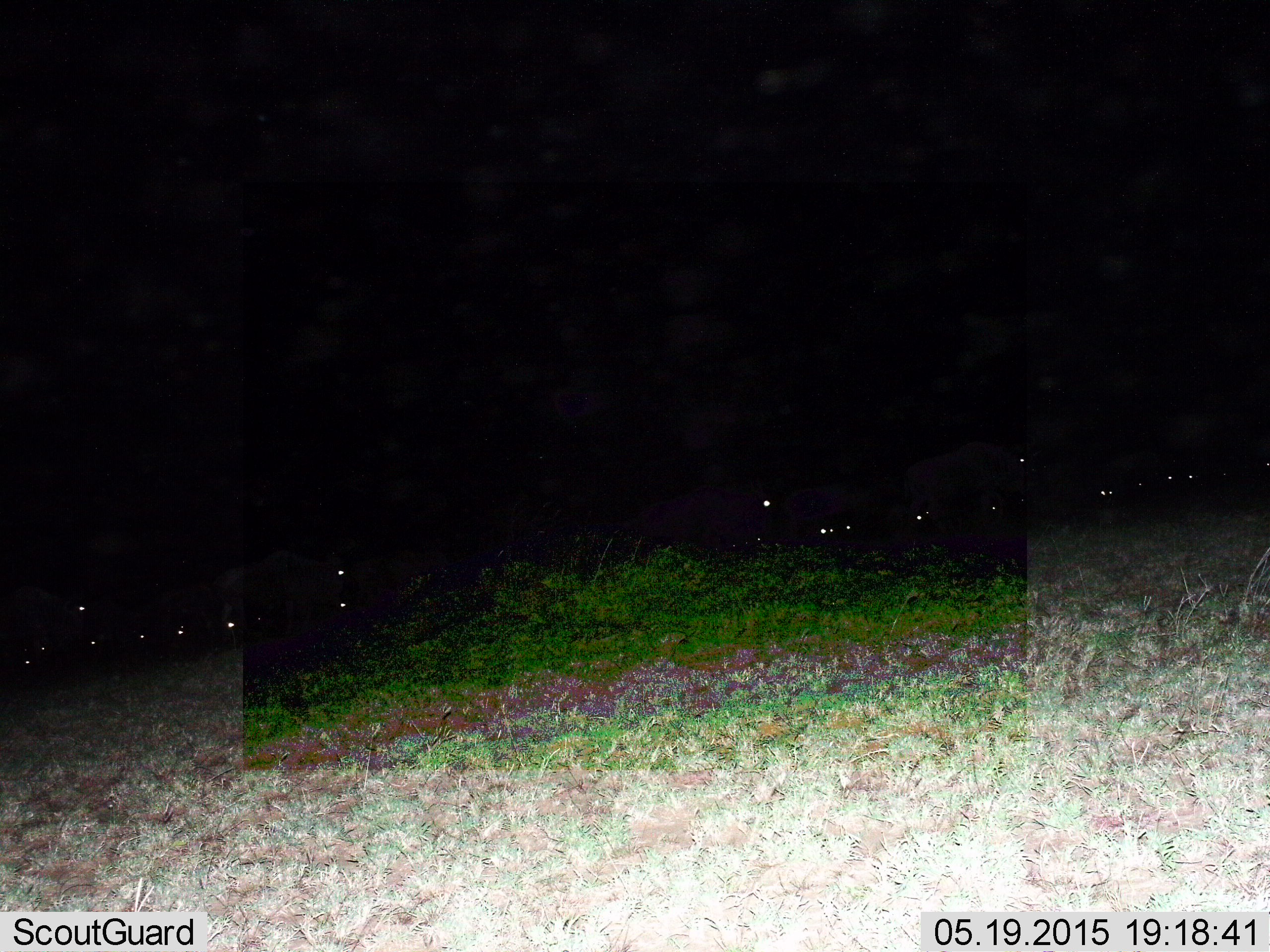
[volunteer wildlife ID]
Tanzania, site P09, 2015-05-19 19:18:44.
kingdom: Animalia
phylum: Chordata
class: Mammalia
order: Artiodactyla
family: Bovidae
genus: Connochaetes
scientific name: Connochaetes taurinus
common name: blue wildebeest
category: wildebeest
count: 11-50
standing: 30%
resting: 30%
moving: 60%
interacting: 0%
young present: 0%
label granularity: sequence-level